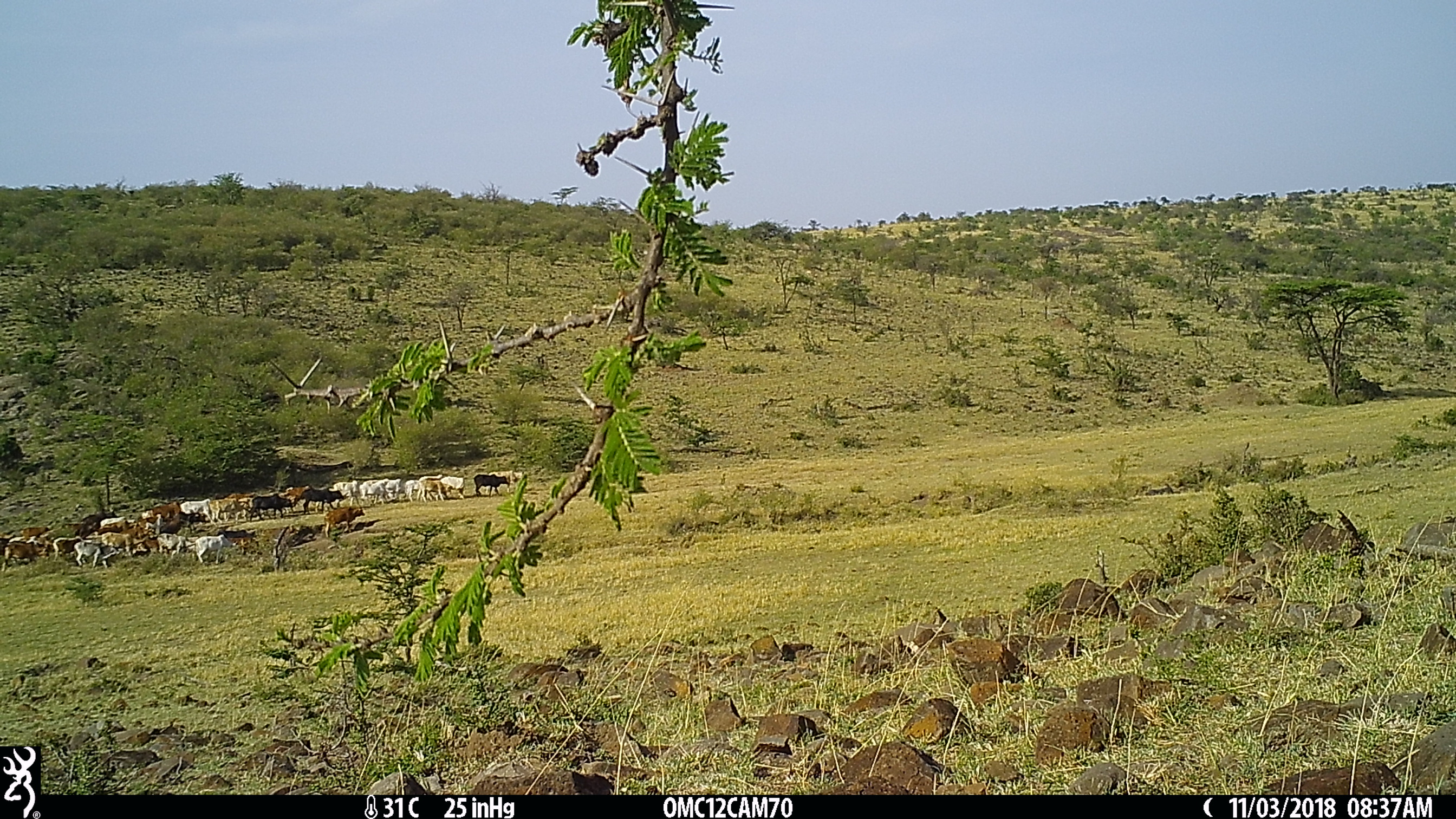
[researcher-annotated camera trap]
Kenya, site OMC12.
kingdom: Animalia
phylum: Chordata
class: Mammalia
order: Artiodactyla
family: Bovidae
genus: Bos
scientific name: Bos taurus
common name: cattle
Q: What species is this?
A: Cattle (Bos taurus).